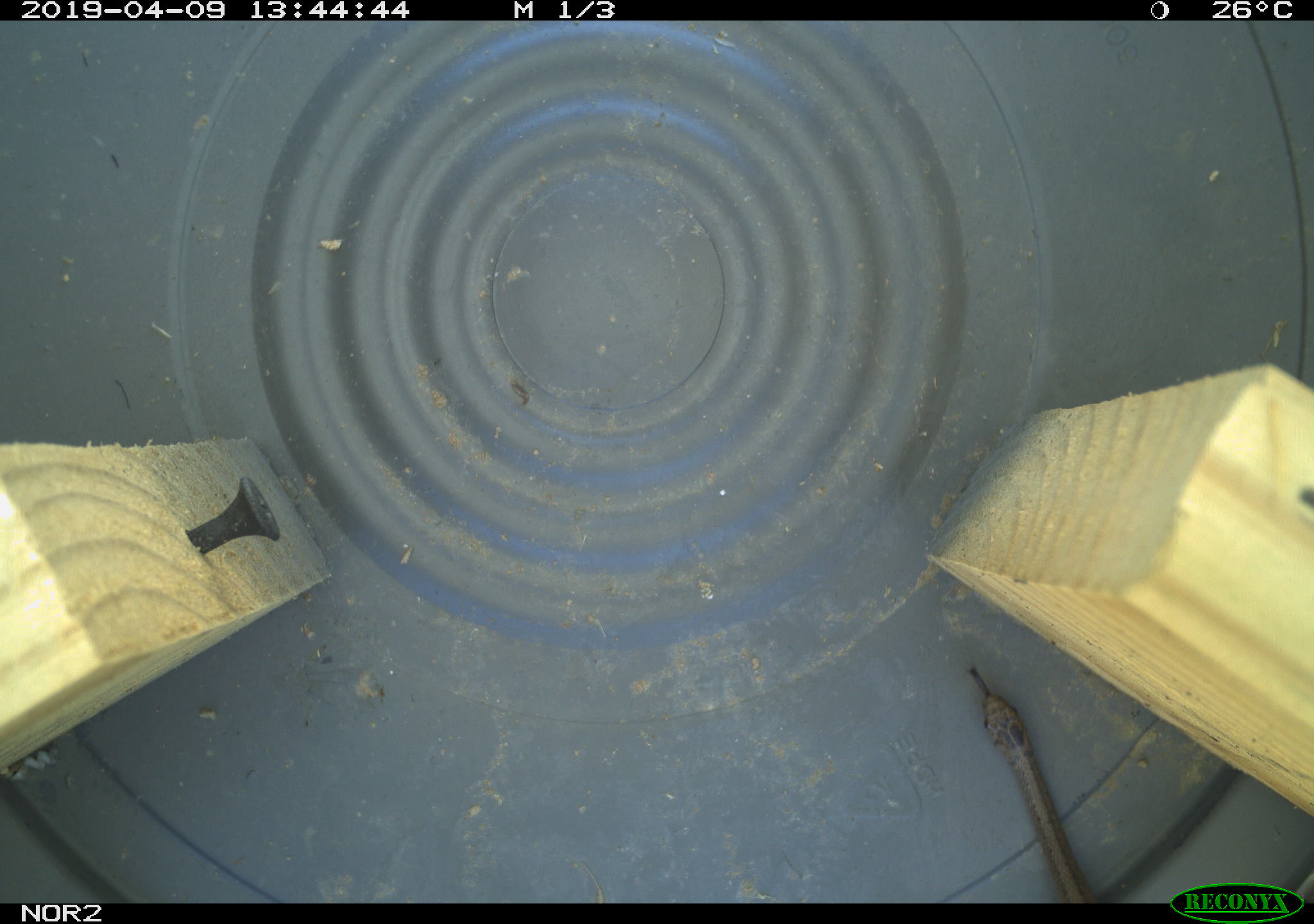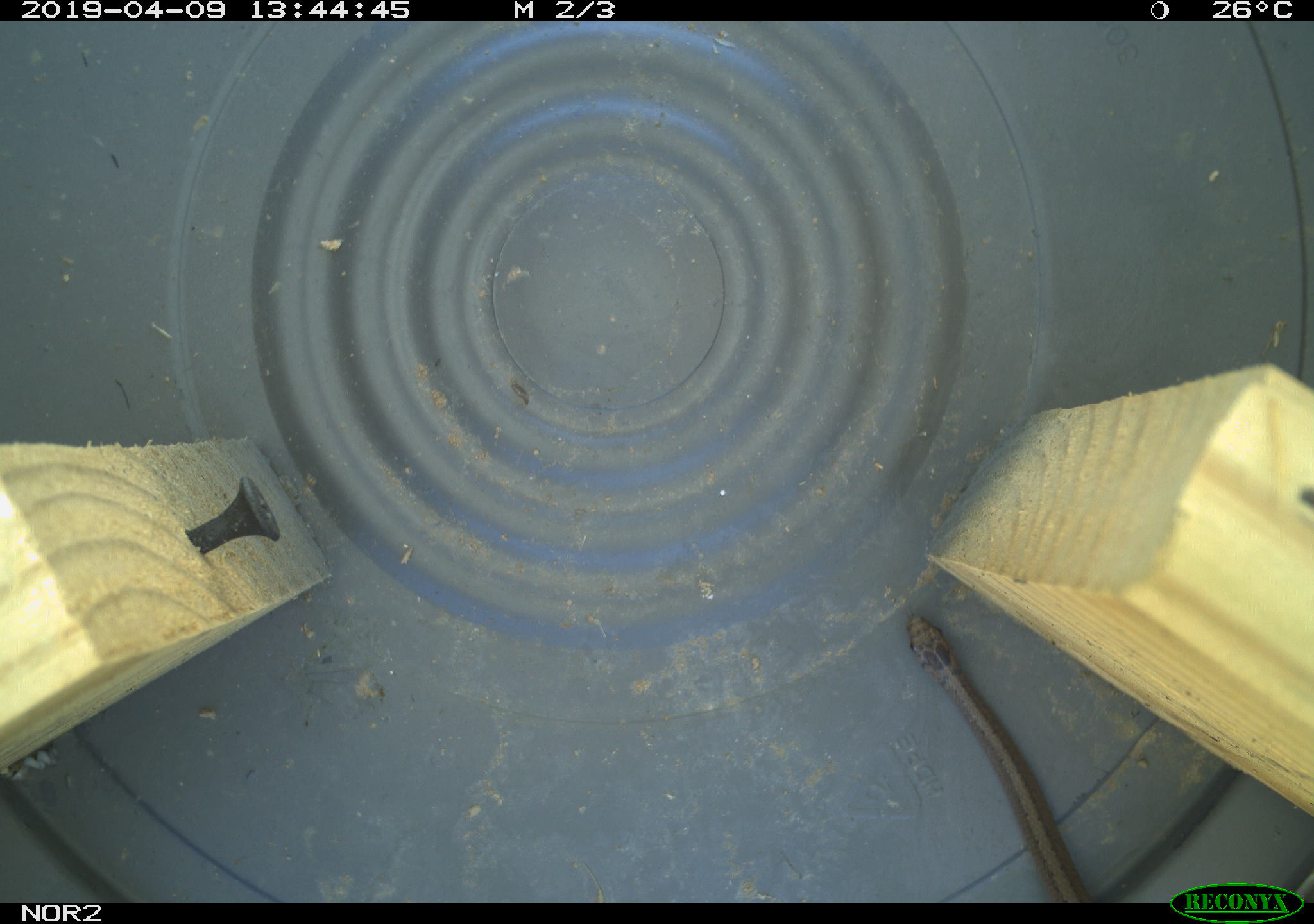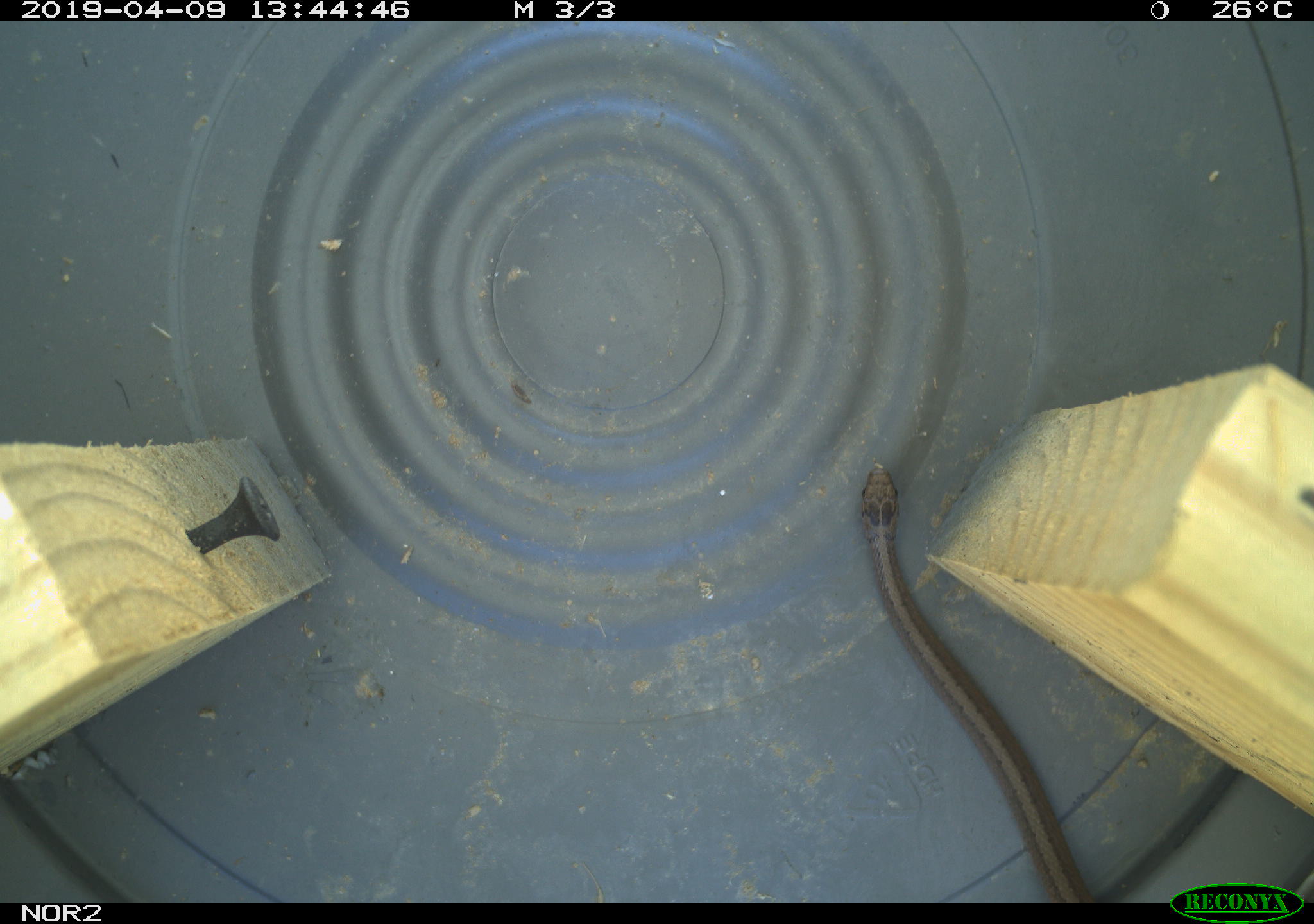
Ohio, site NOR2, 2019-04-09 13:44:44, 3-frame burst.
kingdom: Animalia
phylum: Chordata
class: Reptilia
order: Squamata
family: Colubridae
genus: Storeria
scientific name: Storeria dekayi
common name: dekay's brownsnake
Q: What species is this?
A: Dekay's brownsnake (Storeria dekayi).